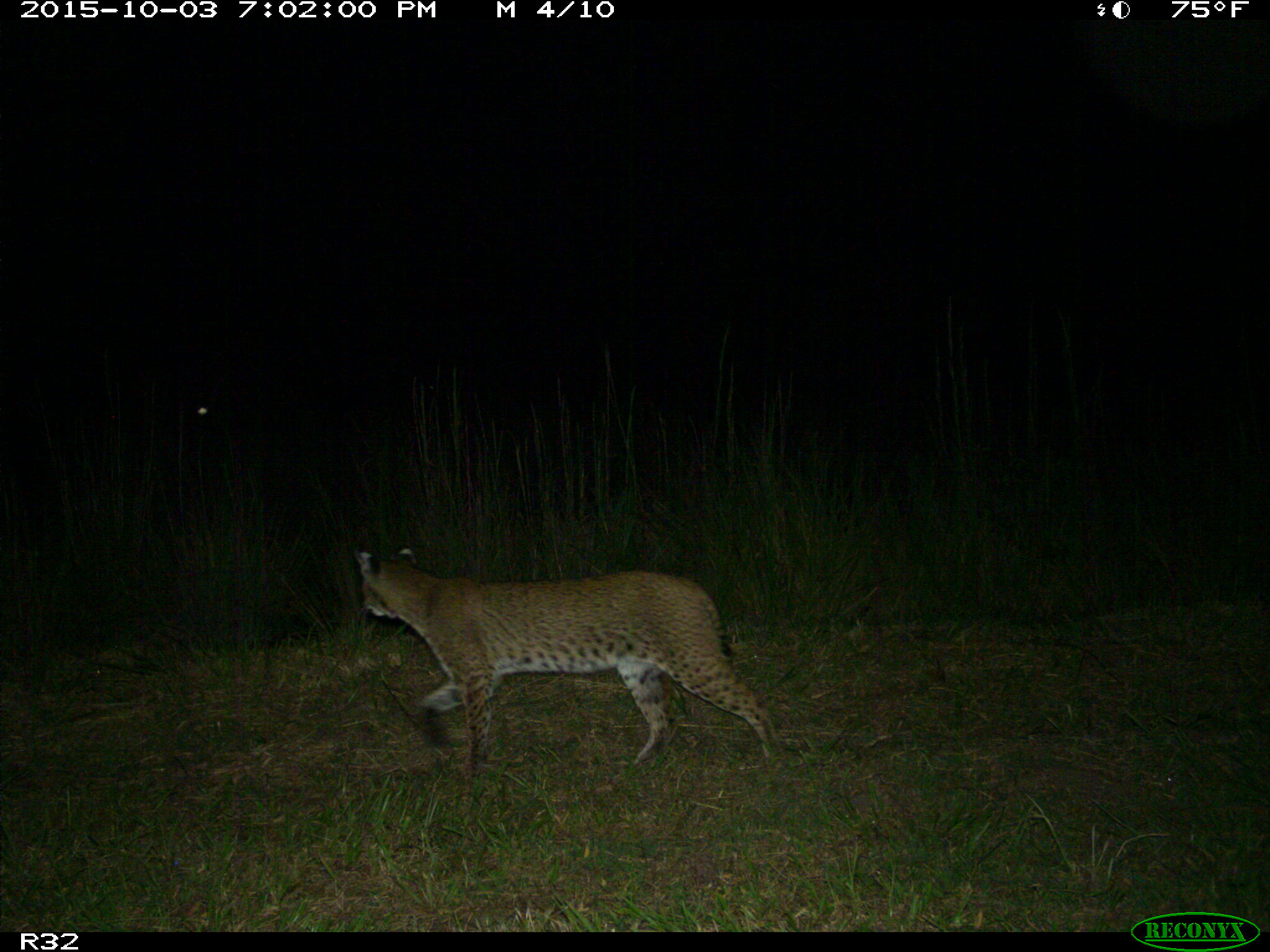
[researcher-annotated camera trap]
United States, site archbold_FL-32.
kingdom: Animalia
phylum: Chordata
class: Mammalia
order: Carnivora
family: Felidae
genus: Lynx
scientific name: Lynx rufus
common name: bobcat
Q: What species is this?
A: Lynx rufus (bobcat).